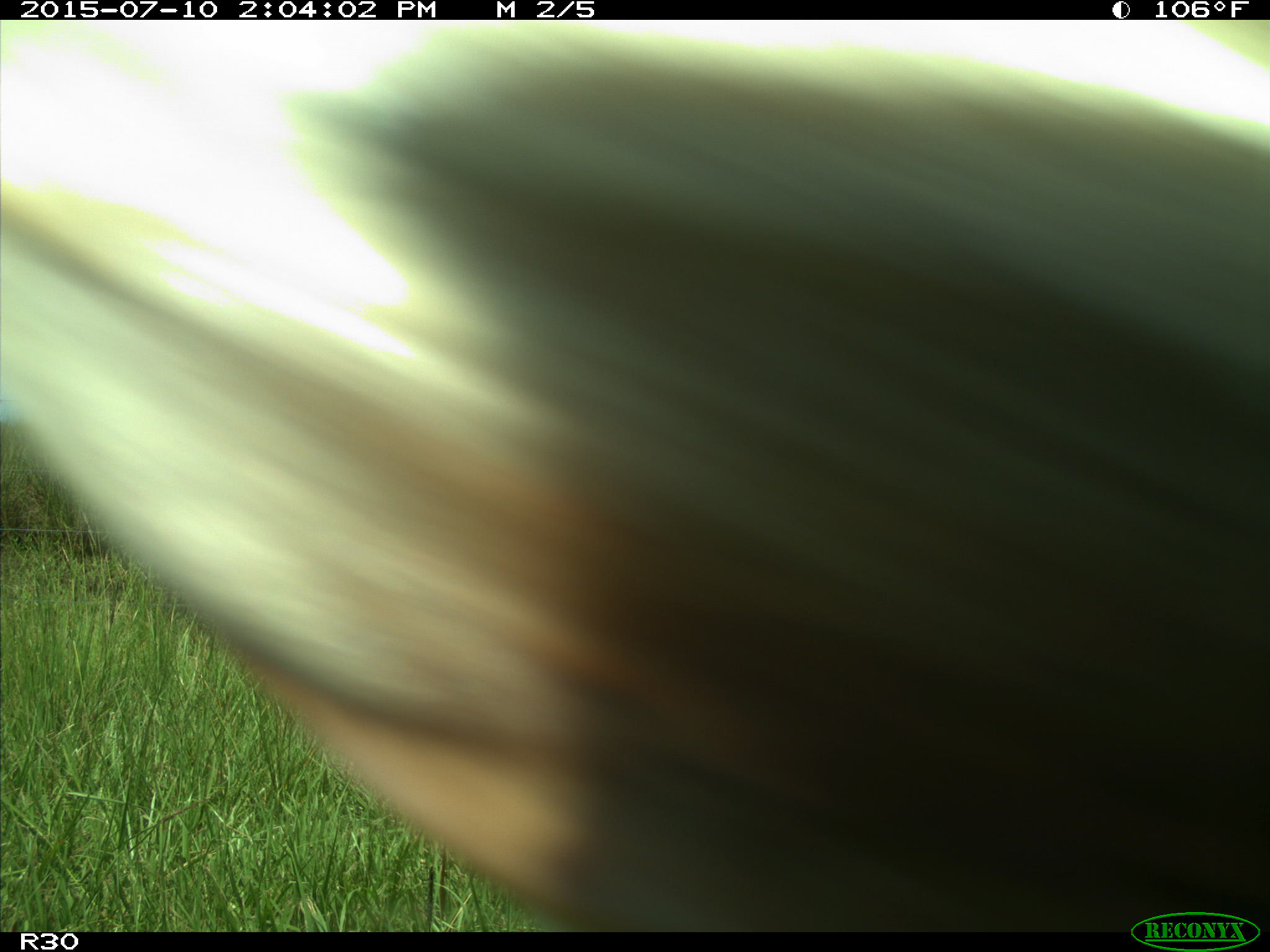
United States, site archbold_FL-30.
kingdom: Animalia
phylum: Chordata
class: Mammalia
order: Artiodactyla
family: Bovidae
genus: Bos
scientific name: Bos taurus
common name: domestic cow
Bos taurus (domestic cow).